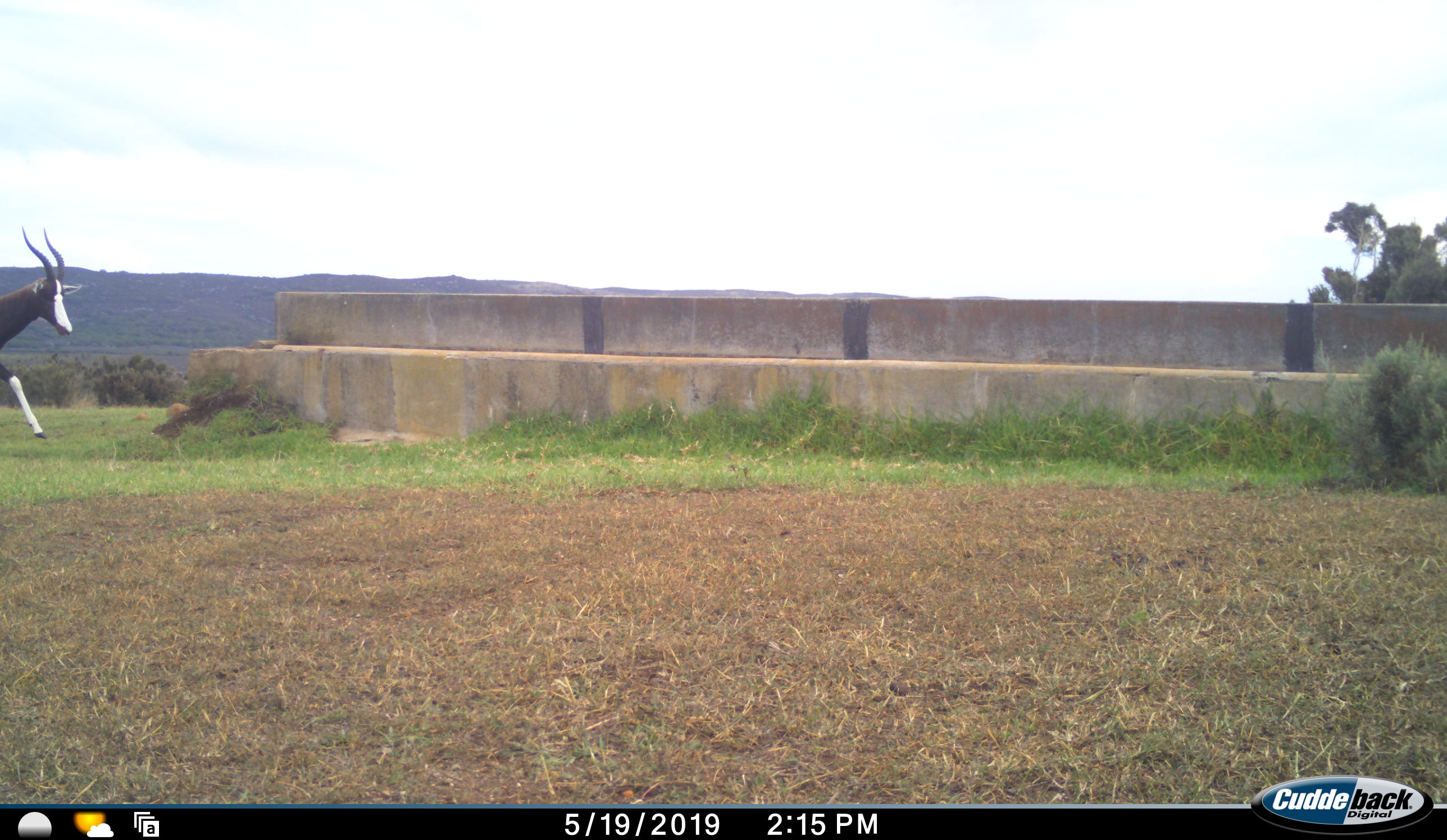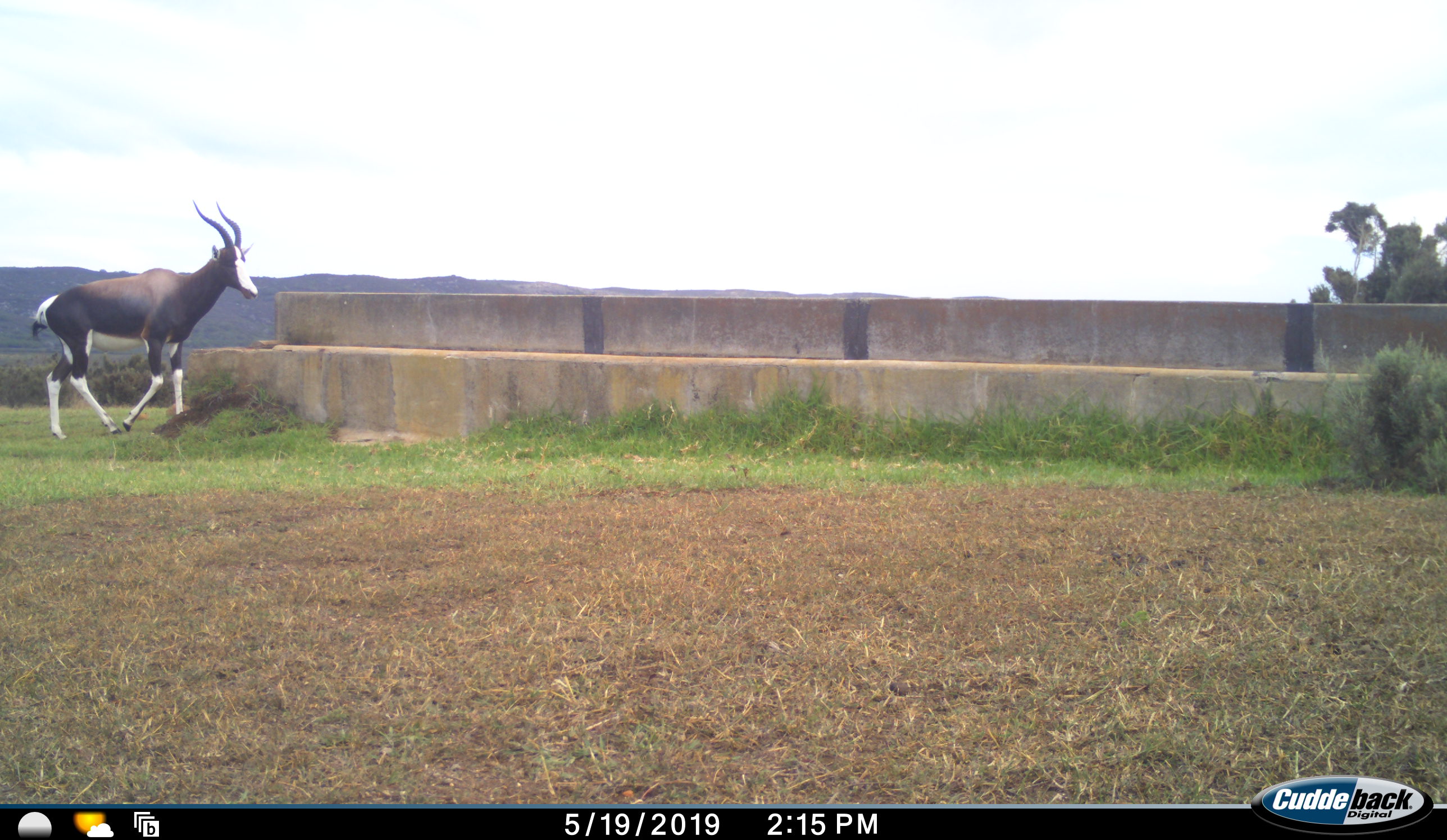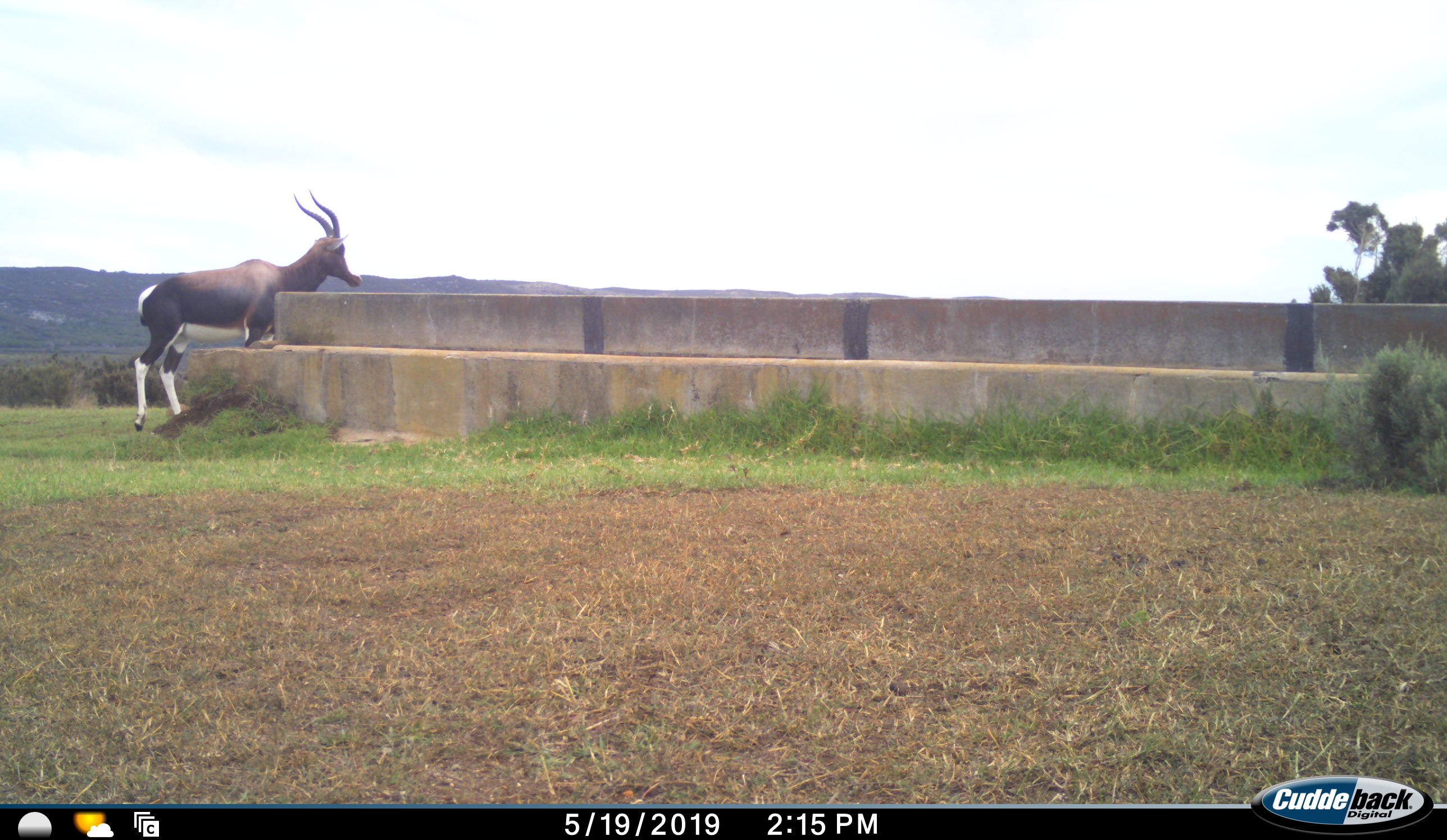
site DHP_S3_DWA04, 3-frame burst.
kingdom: Animalia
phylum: Chordata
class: Mammalia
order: Artiodactyla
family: Bovidae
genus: Damaliscus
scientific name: Damaliscus pygargus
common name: bontebok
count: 1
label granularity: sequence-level